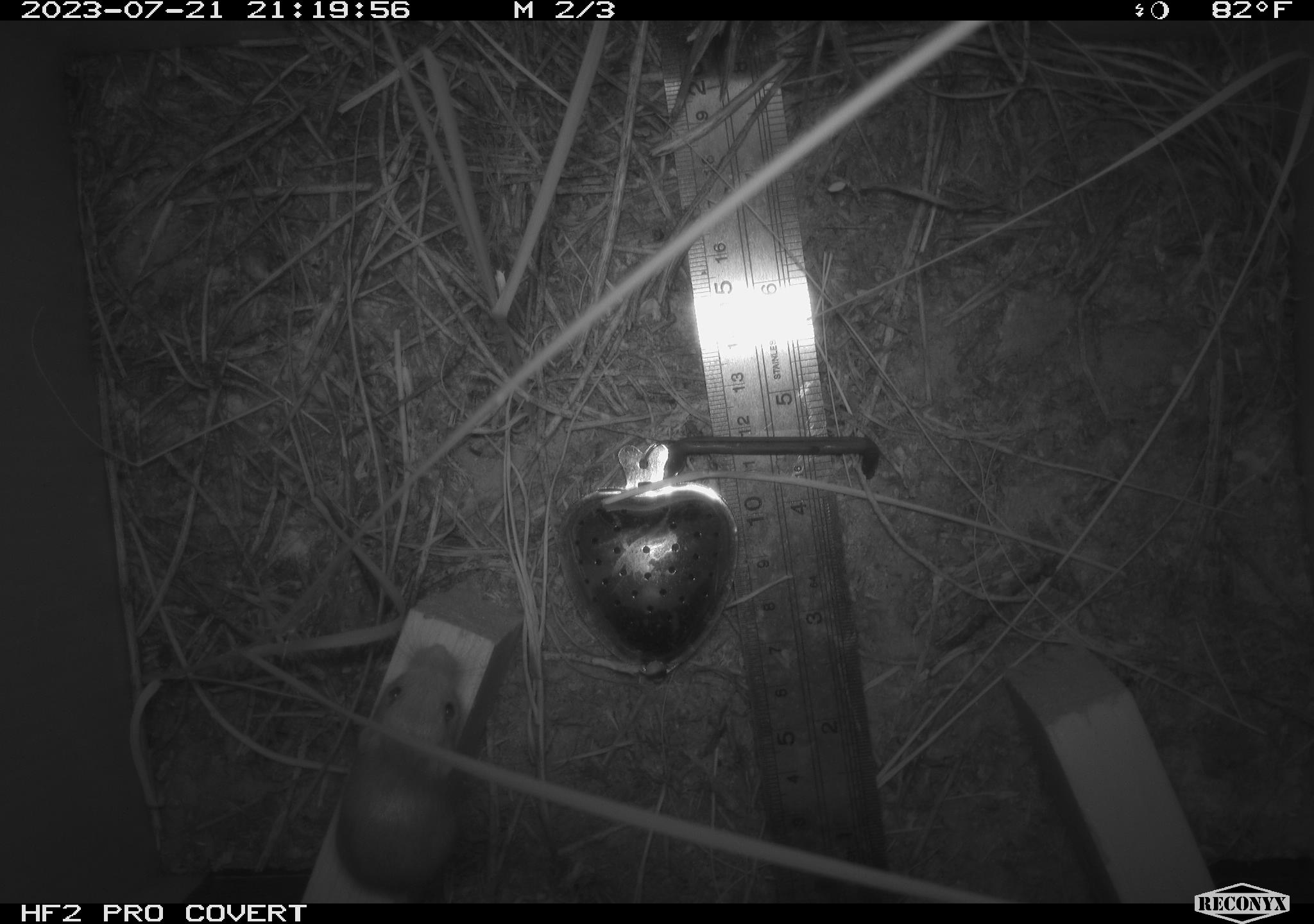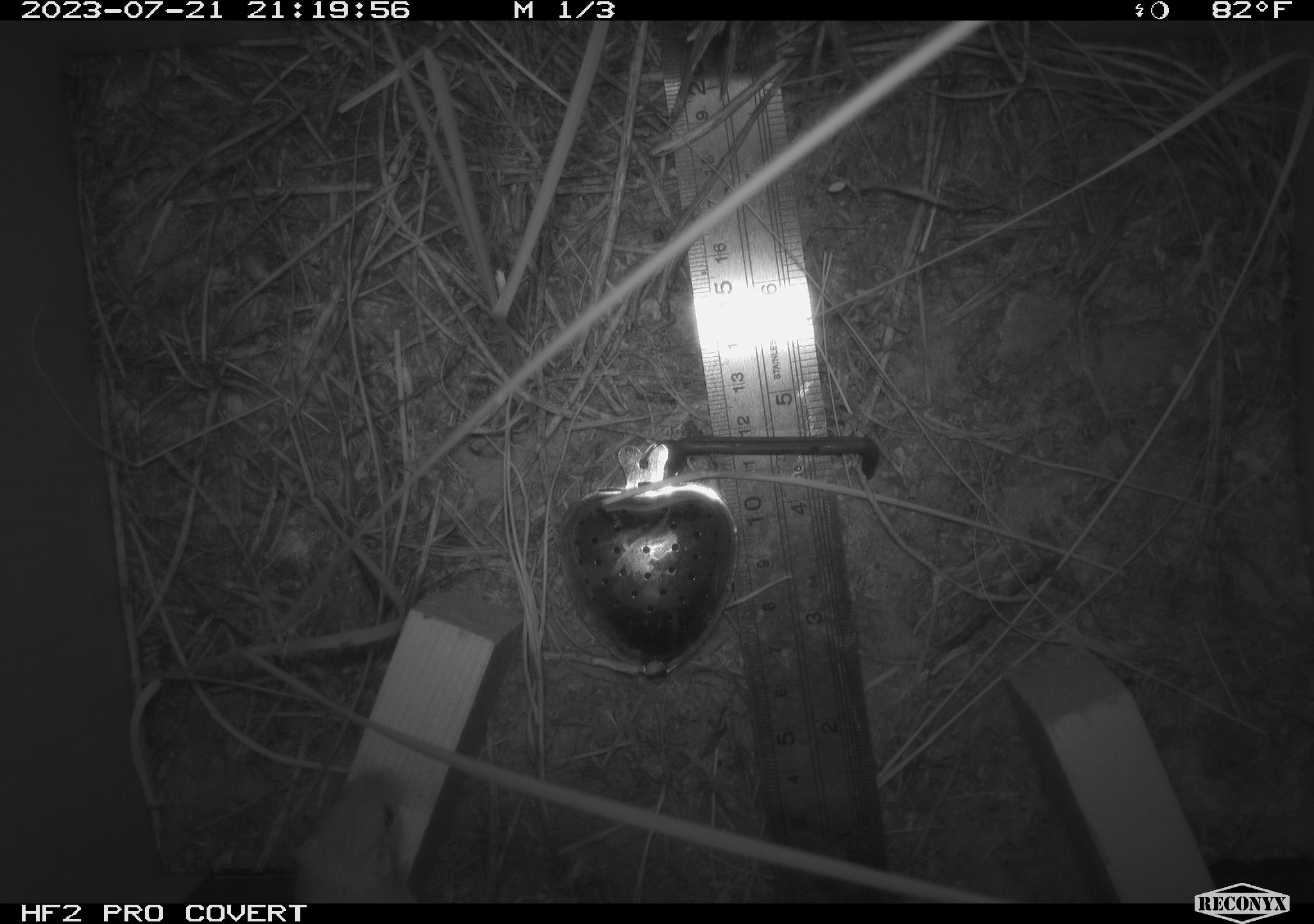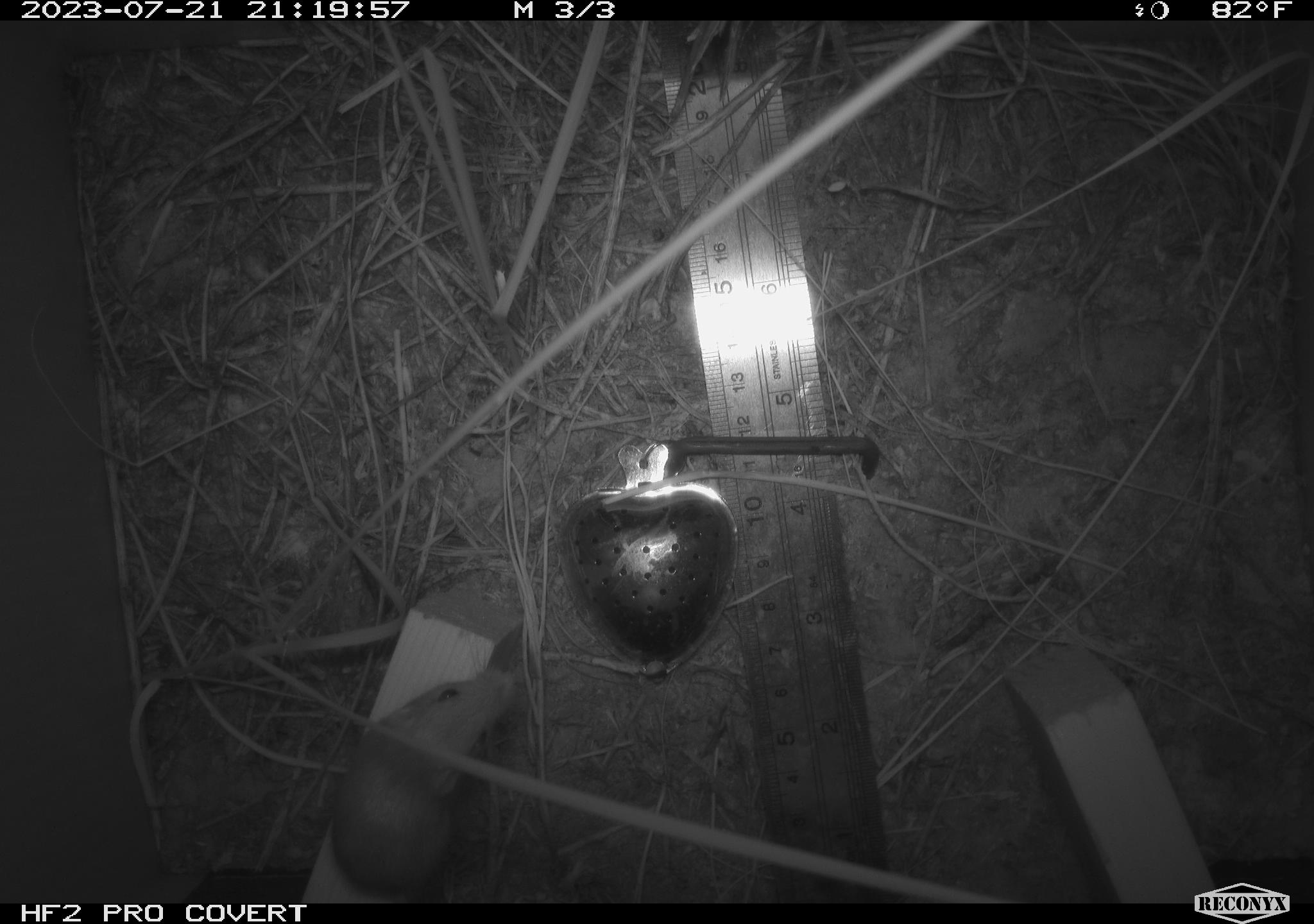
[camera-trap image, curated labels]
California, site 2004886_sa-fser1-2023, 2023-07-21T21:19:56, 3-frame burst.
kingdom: Animalia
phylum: Chordata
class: Mammalia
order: Rodentia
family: Heteromyidae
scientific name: Heteromyidae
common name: kangaroo rats and pocket mice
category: heteromyidae family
Heteromyidae family (kangaroo rats and pocket mice) (Heteromyidae).